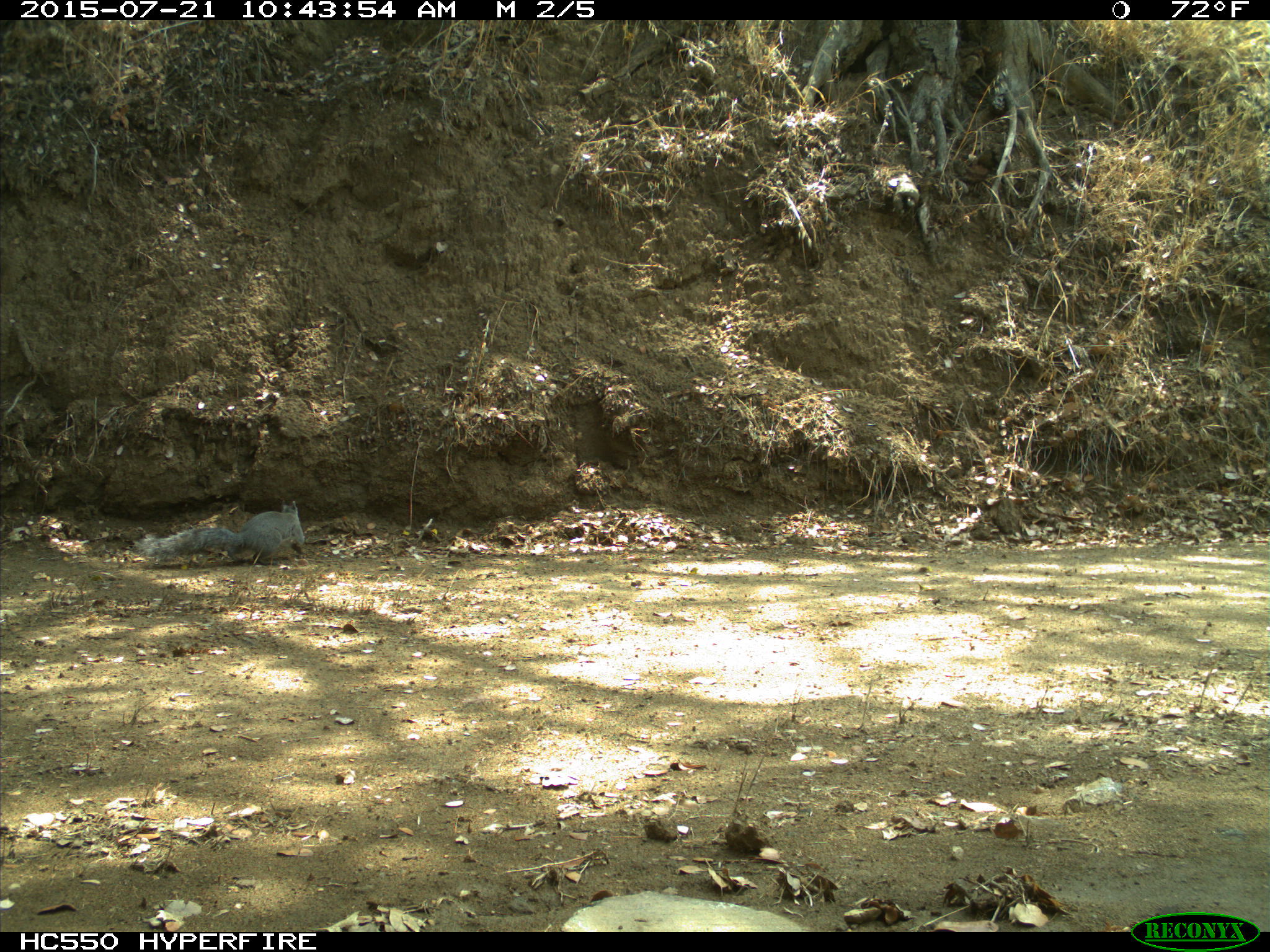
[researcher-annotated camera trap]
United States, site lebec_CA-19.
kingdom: Animalia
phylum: Chordata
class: Mammalia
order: Rodentia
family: Sciuridae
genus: Sciurus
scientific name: Sciurus carolinensis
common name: eastern gray squirrel